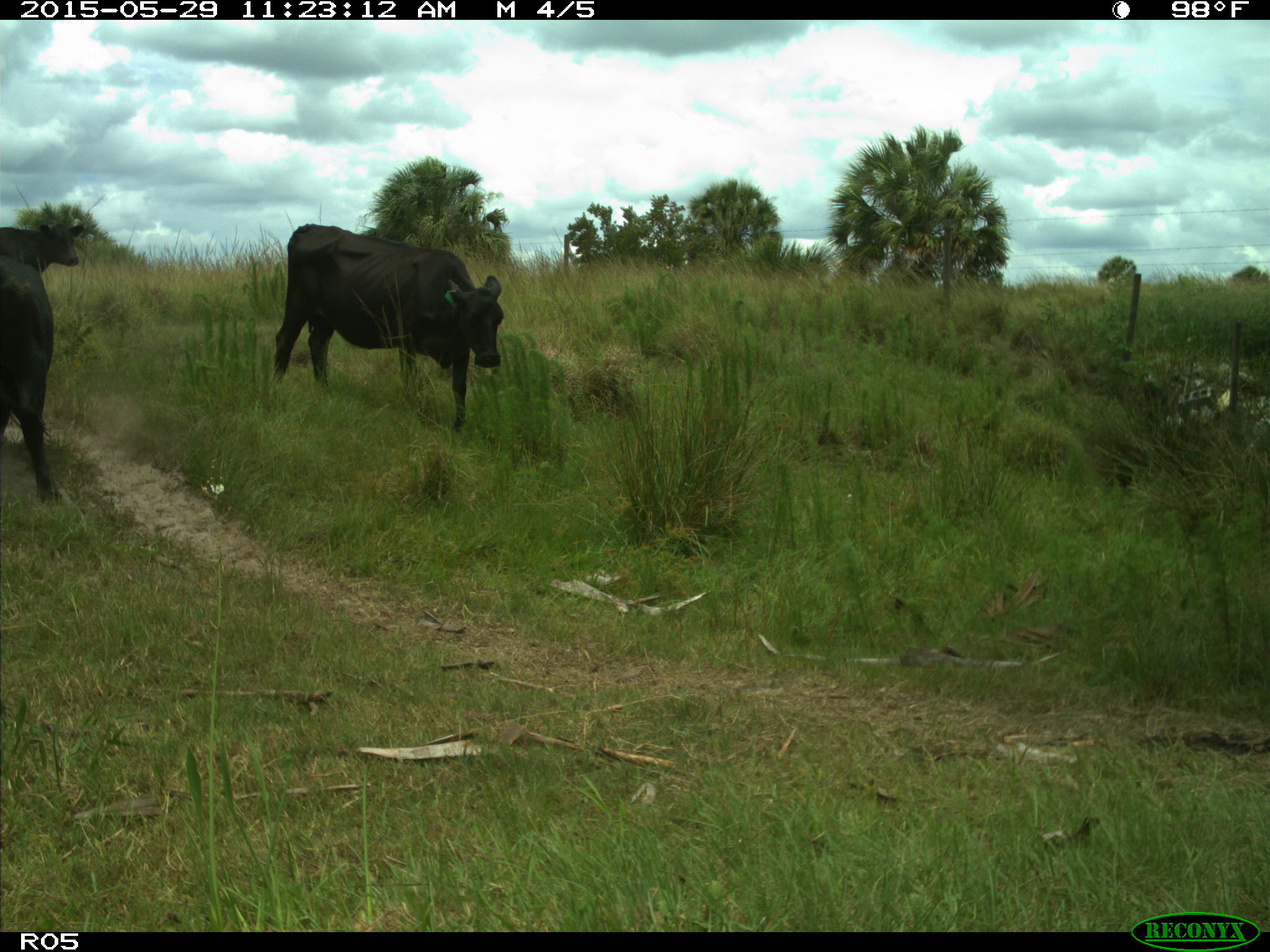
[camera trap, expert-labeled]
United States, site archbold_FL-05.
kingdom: Animalia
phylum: Chordata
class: Mammalia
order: Artiodactyla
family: Bovidae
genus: Bos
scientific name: Bos taurus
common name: domestic cow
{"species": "Bos taurus (domestic cow)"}